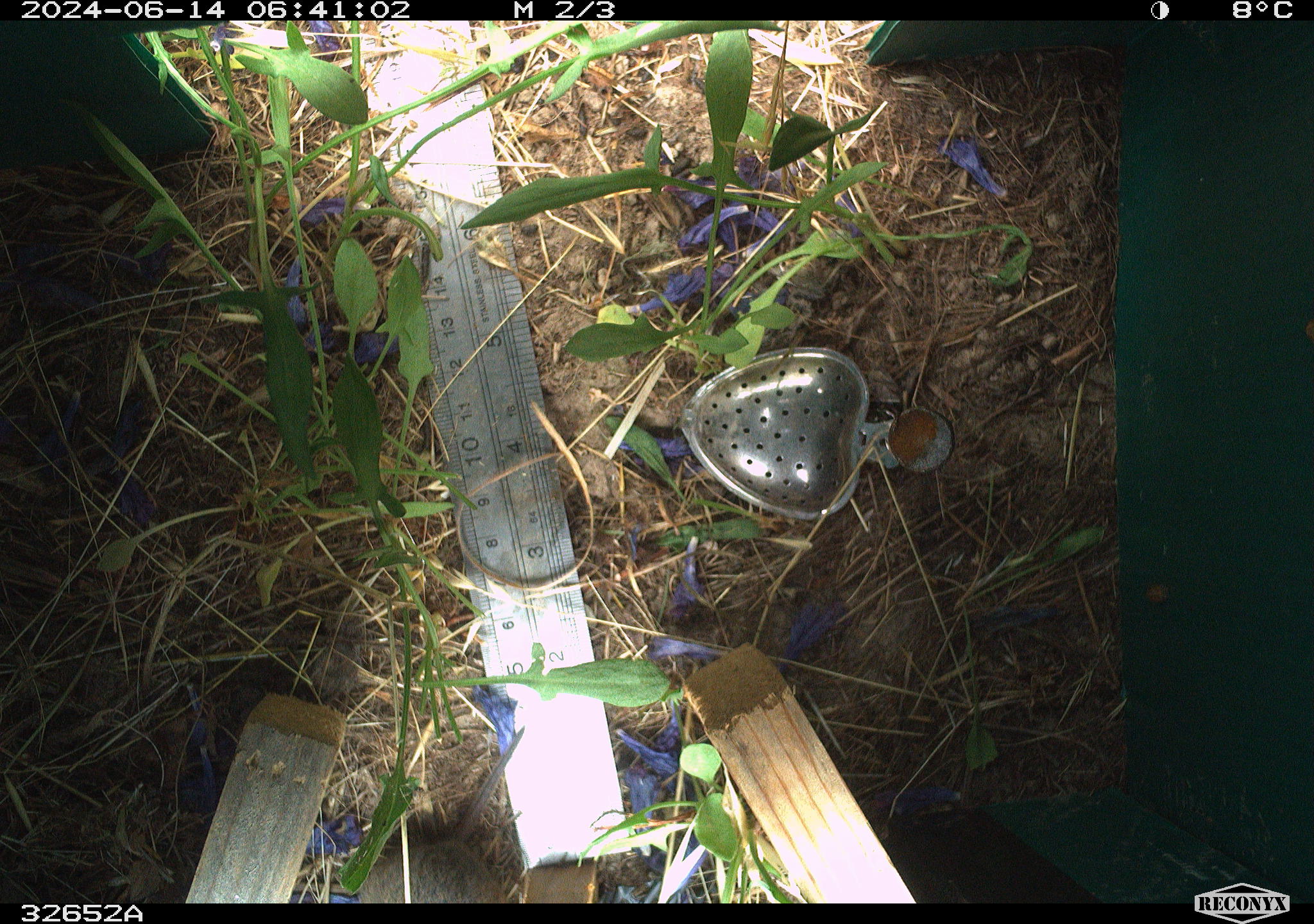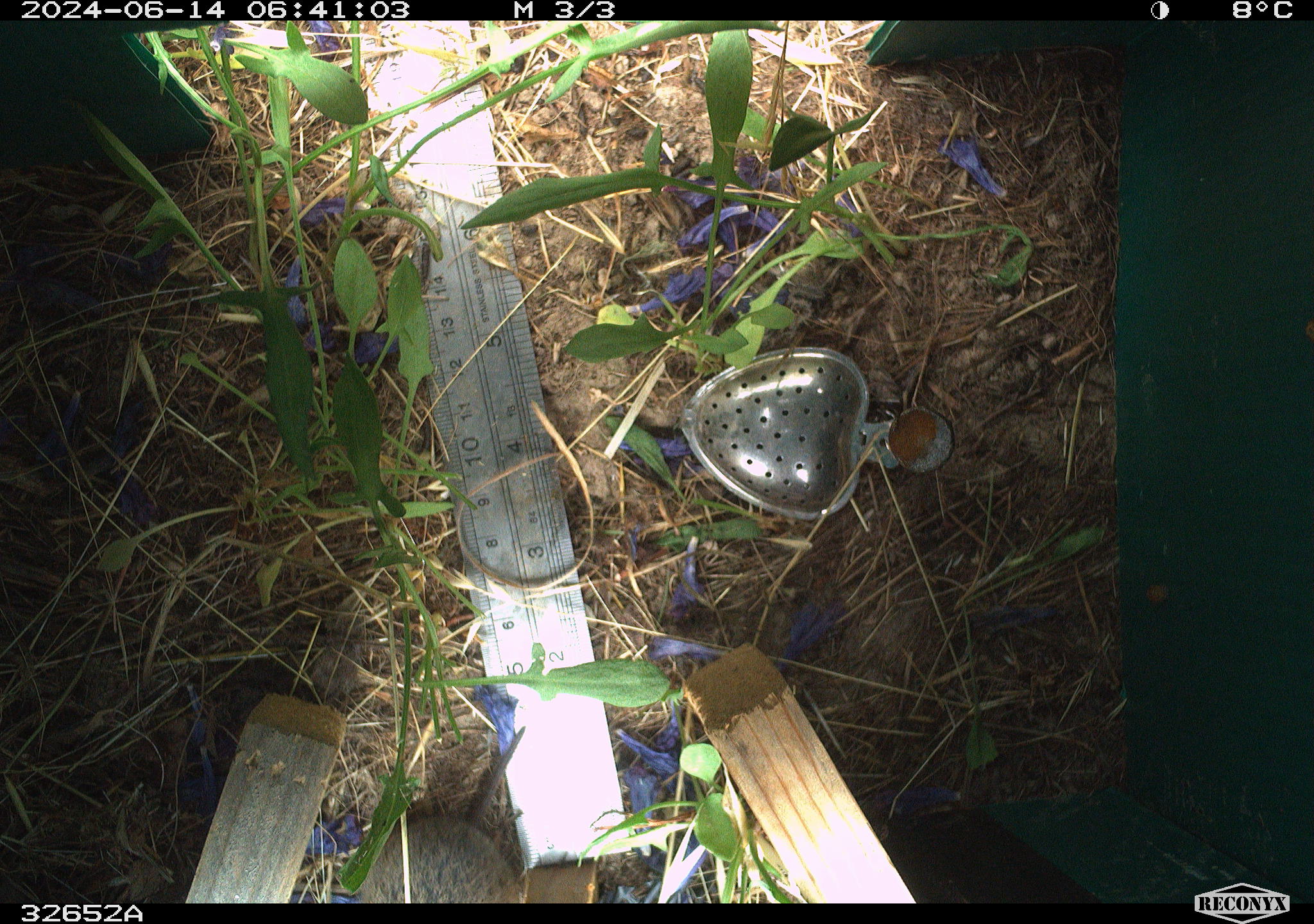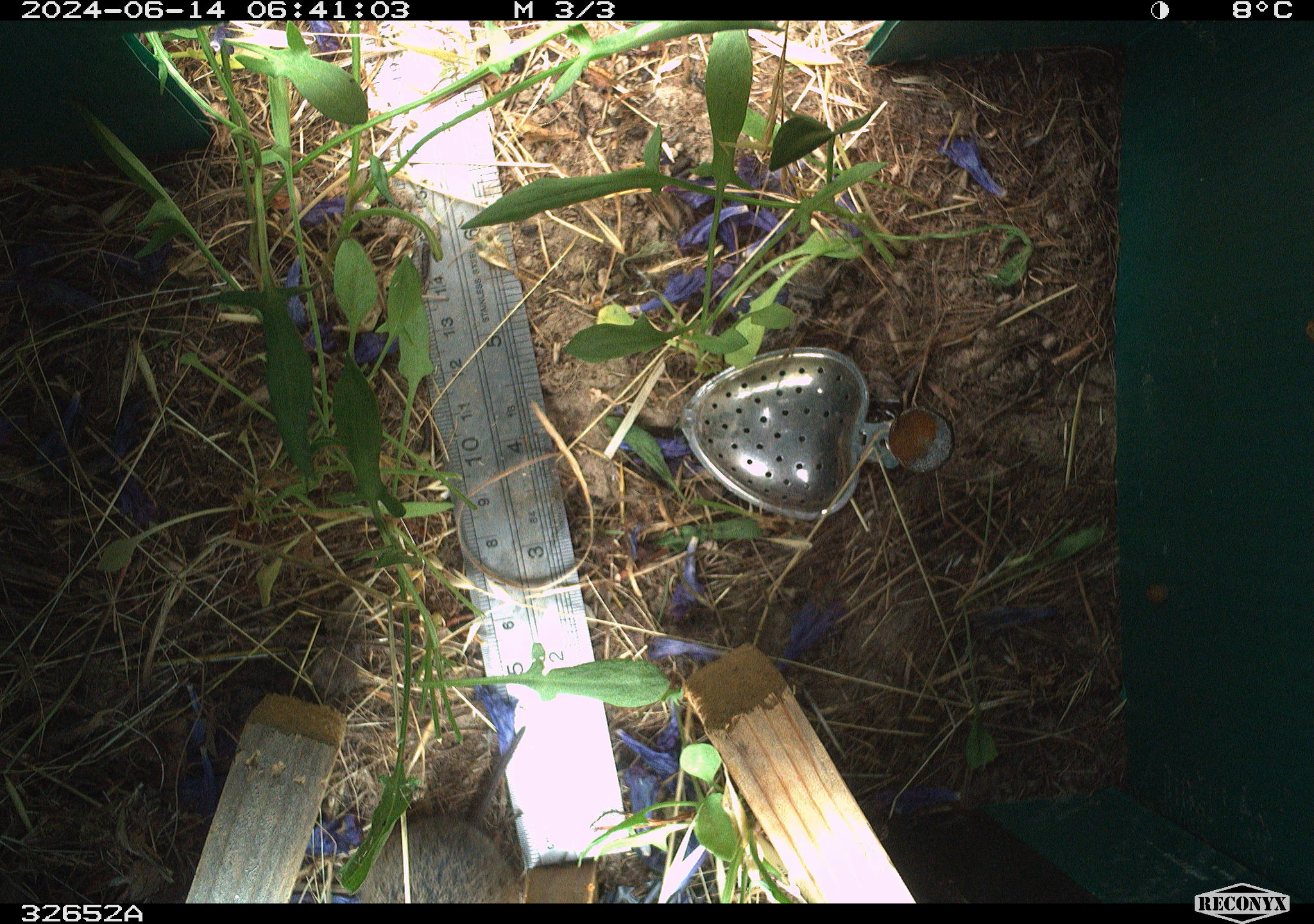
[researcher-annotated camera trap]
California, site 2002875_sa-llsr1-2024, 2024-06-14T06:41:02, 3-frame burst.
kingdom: Animalia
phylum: Chordata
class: Mammalia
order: Rodentia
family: Cricetidae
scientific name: Arvicolinae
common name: voles, lemmings, and muskrats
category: arvicolinae subfamily